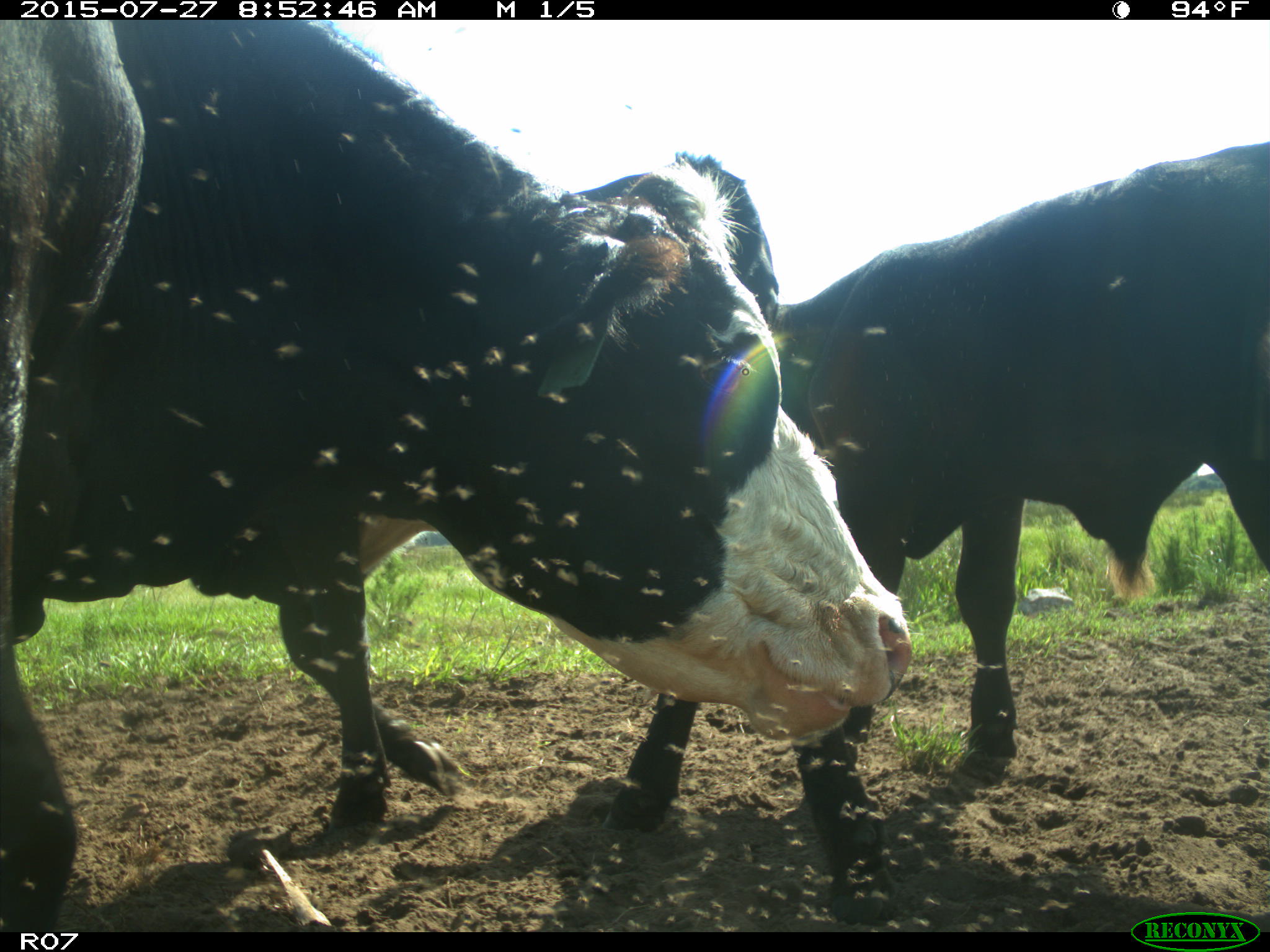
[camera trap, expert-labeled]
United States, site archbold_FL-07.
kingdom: Animalia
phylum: Chordata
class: Mammalia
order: Artiodactyla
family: Bovidae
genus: Bos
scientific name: Bos taurus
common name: domestic cow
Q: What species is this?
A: Bos taurus (domestic cow).